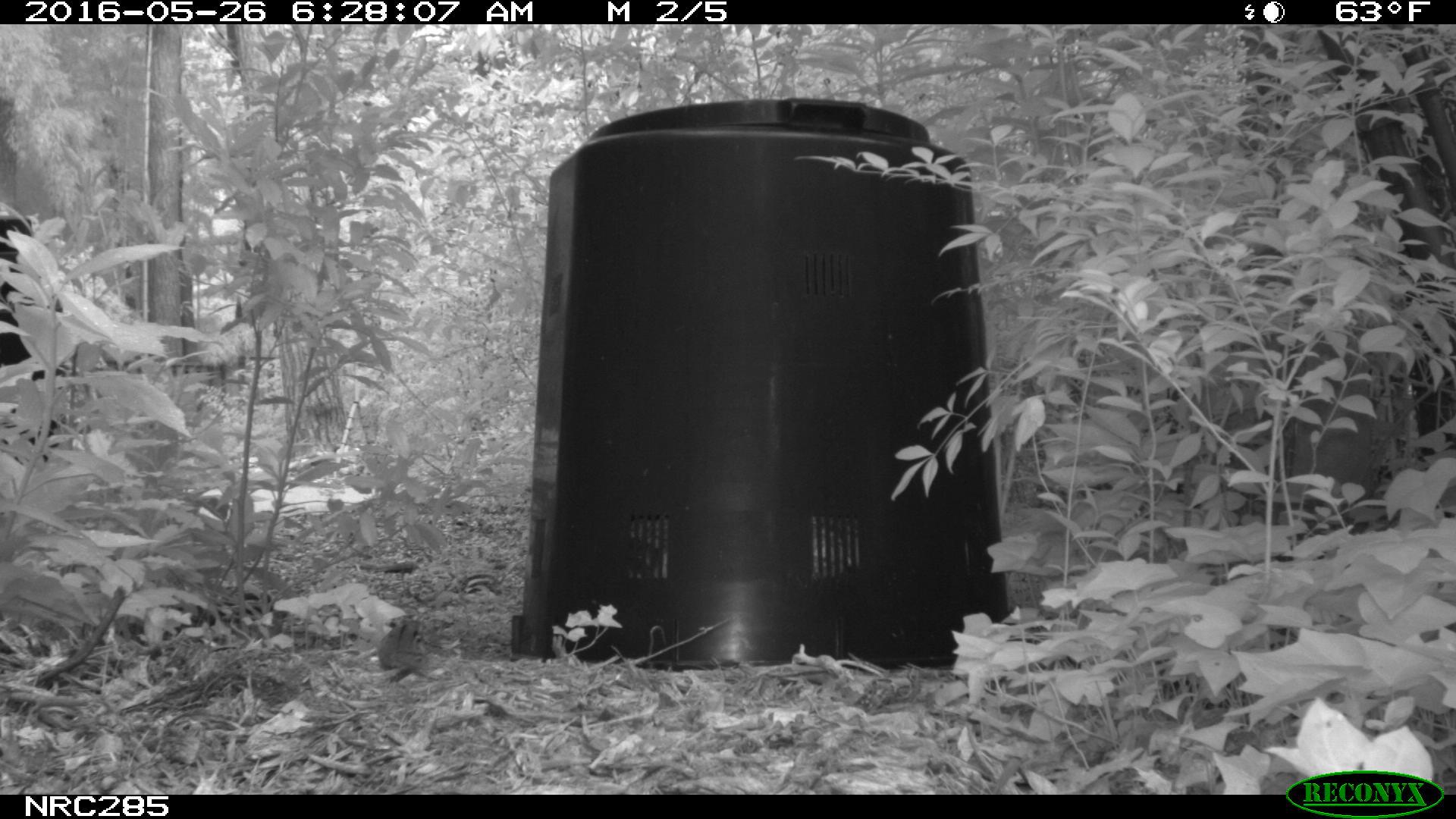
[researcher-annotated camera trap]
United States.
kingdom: Animalia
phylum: Chordata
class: Mammalia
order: Rodentia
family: Sciuridae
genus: Tamias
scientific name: Tamias striatus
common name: eastern chipmunk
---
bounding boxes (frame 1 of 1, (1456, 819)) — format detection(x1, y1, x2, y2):
Eastern Chipmunk: detection(373, 607, 449, 681)